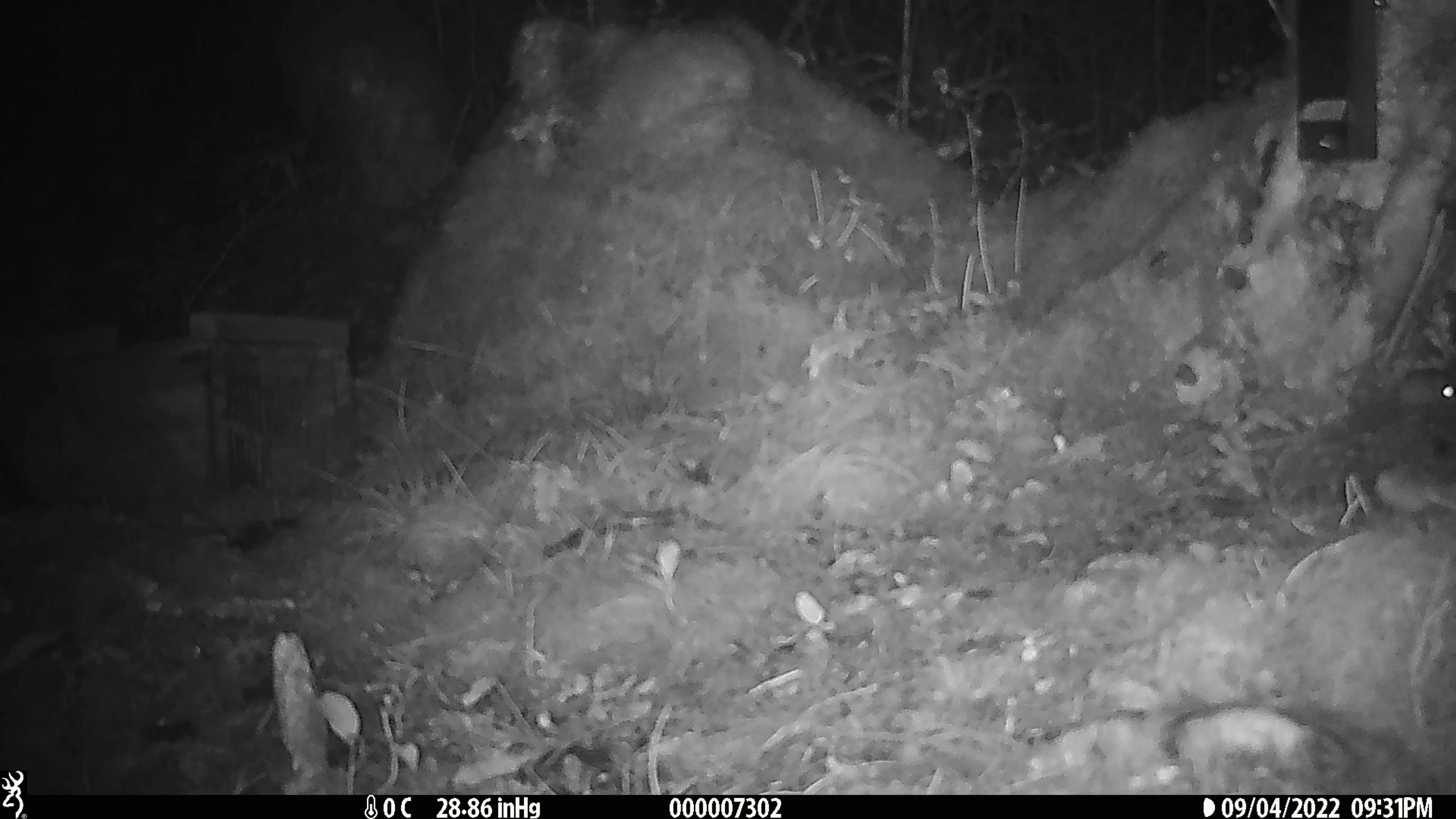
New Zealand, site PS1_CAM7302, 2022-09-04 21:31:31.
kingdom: Animalia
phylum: Chordata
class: Mammalia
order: Rodentia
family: Muridae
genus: Mus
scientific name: Mus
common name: mouse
Mouse (Mus).